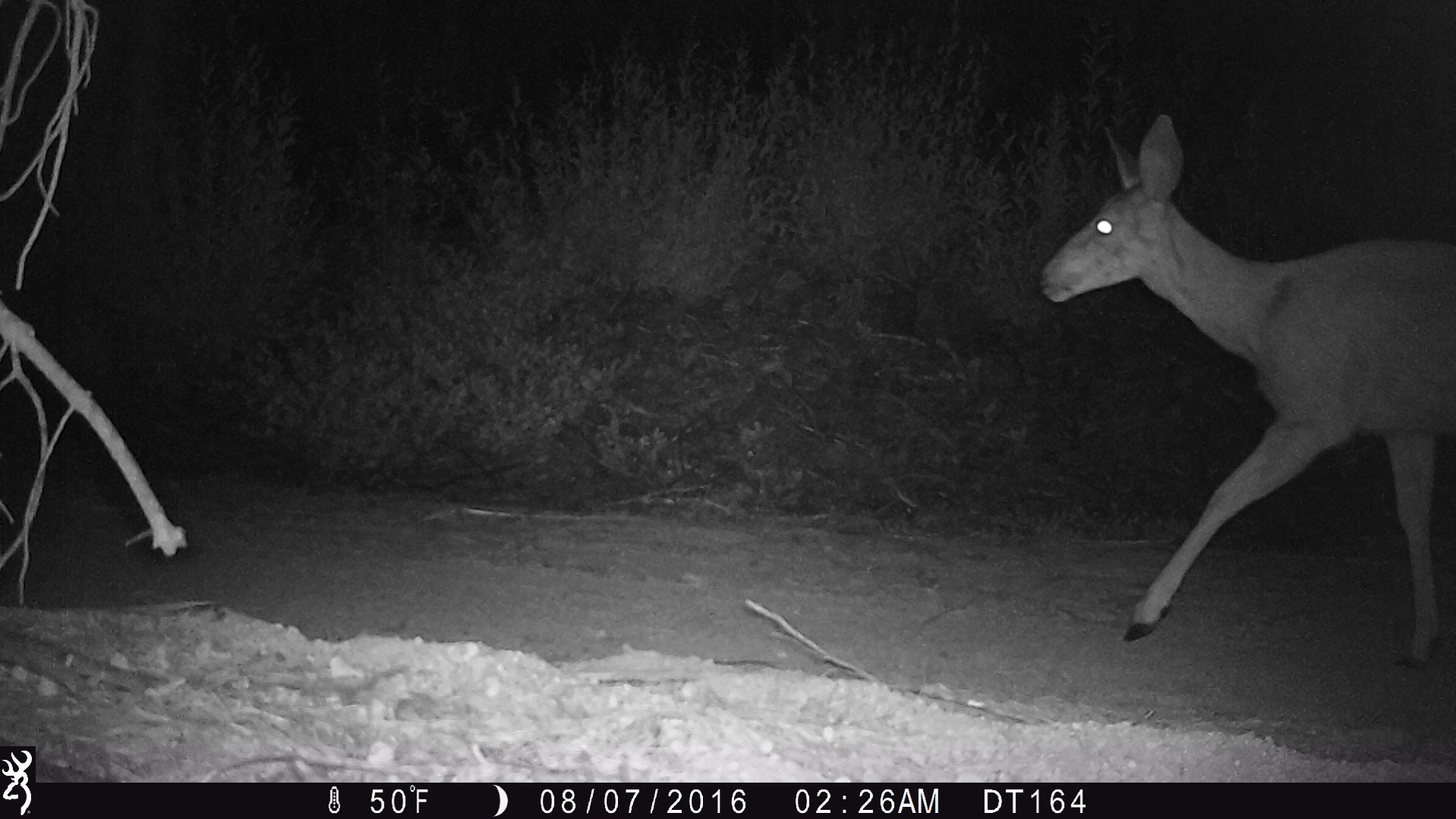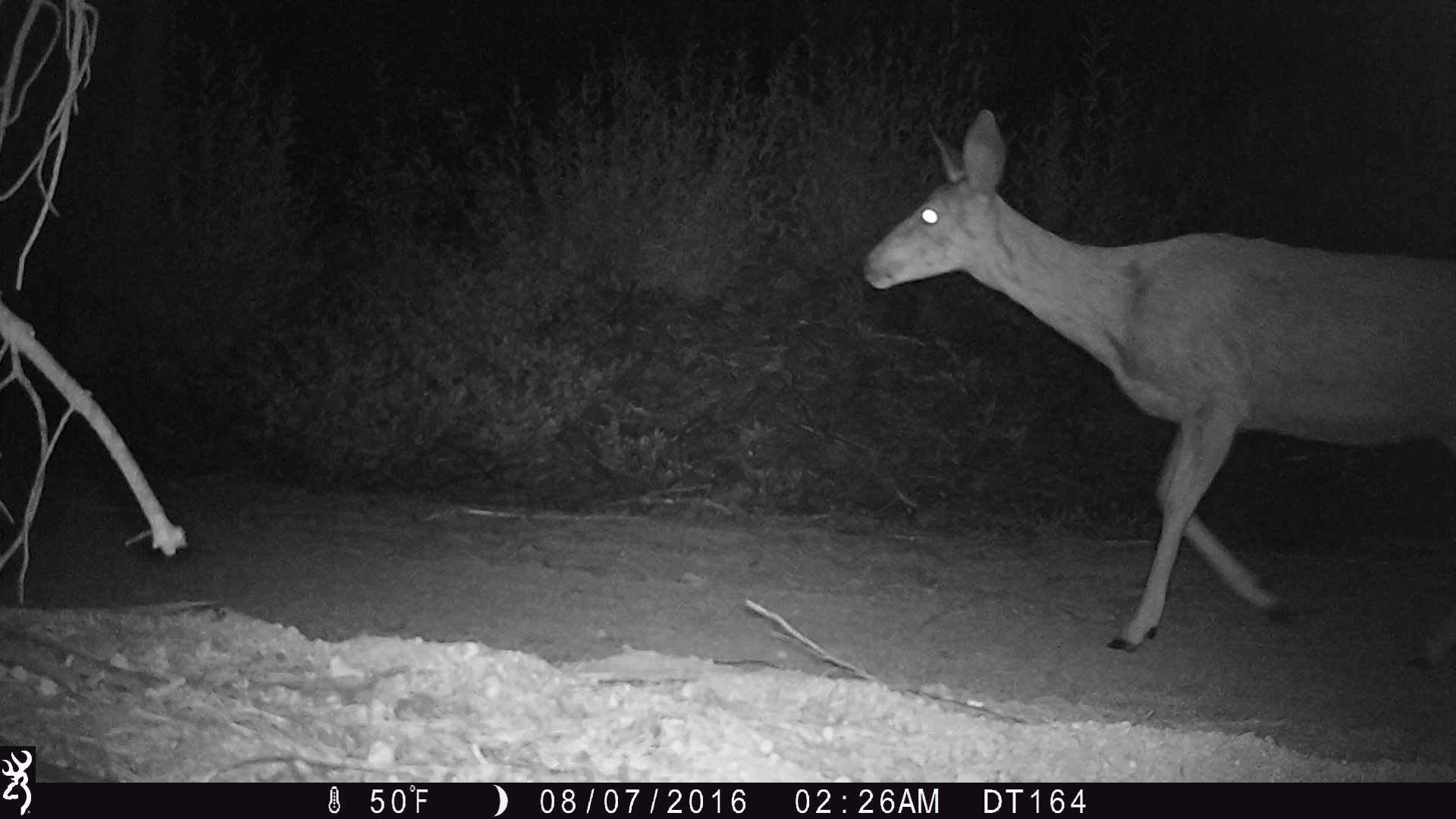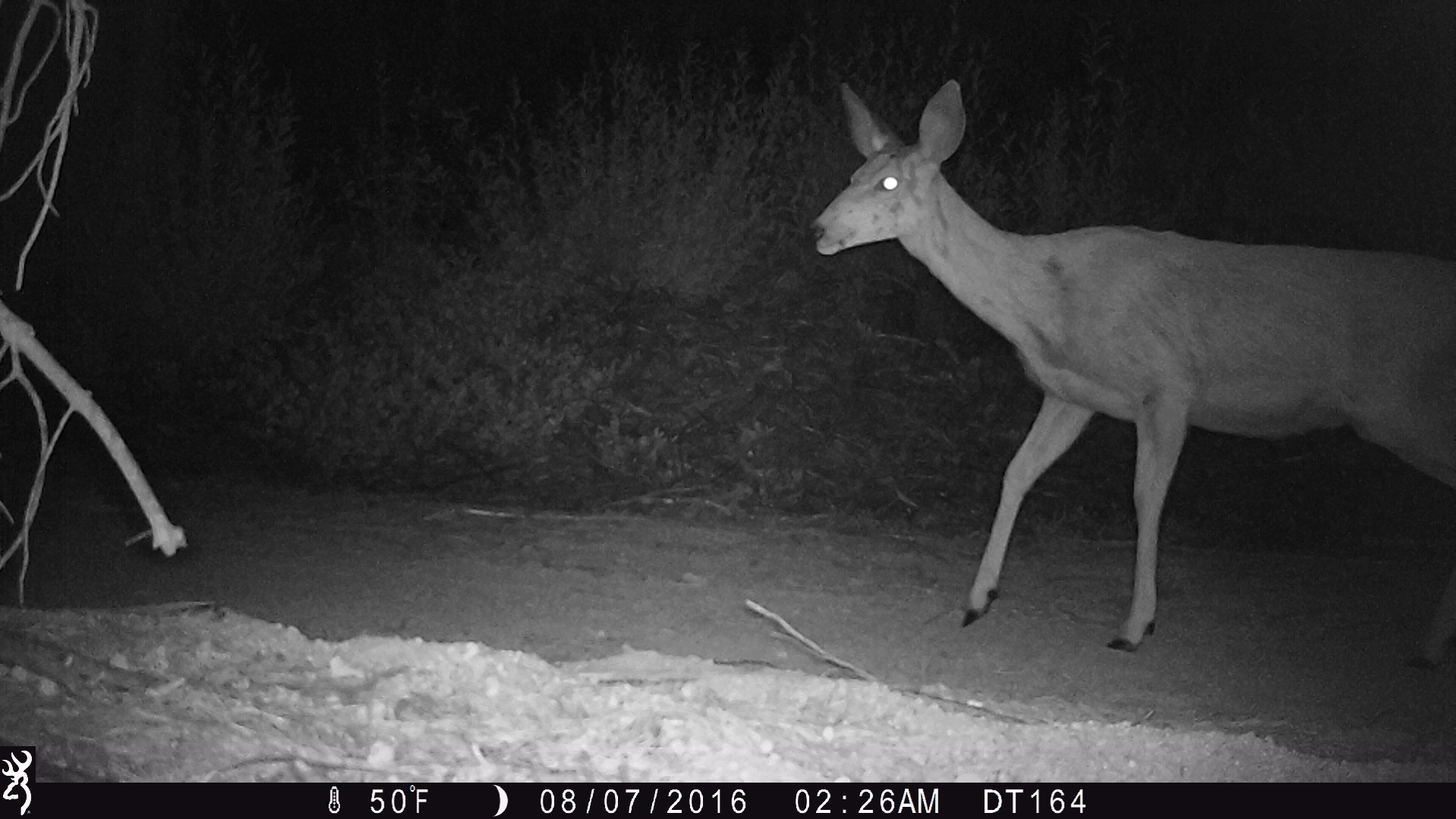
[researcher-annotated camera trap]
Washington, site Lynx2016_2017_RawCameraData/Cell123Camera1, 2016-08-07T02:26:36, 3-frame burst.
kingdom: Animalia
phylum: Chordata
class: Mammalia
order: Artiodactyla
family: Cervidae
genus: Odocoileus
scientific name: Odocoileus hemionus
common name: mule deer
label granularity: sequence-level